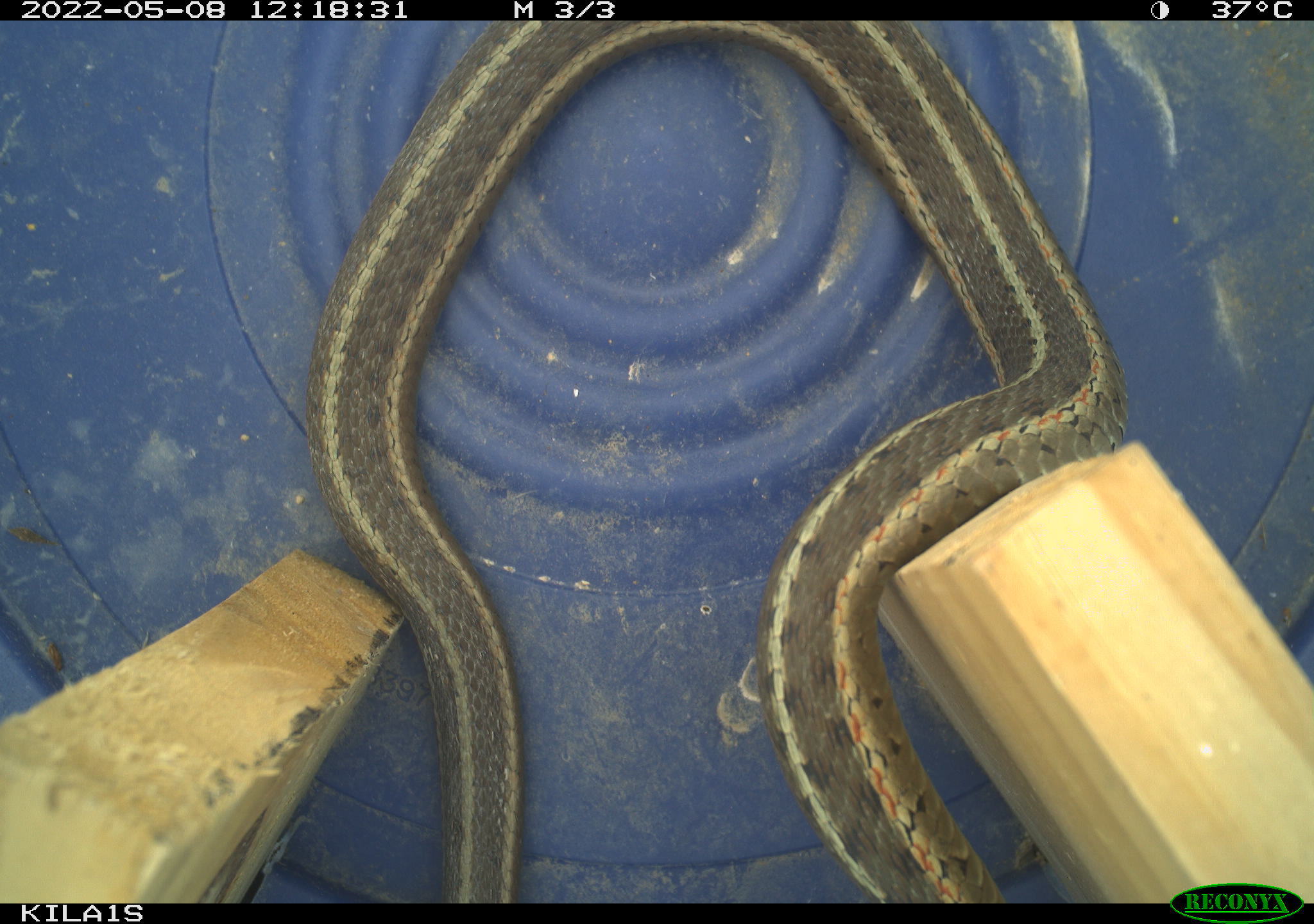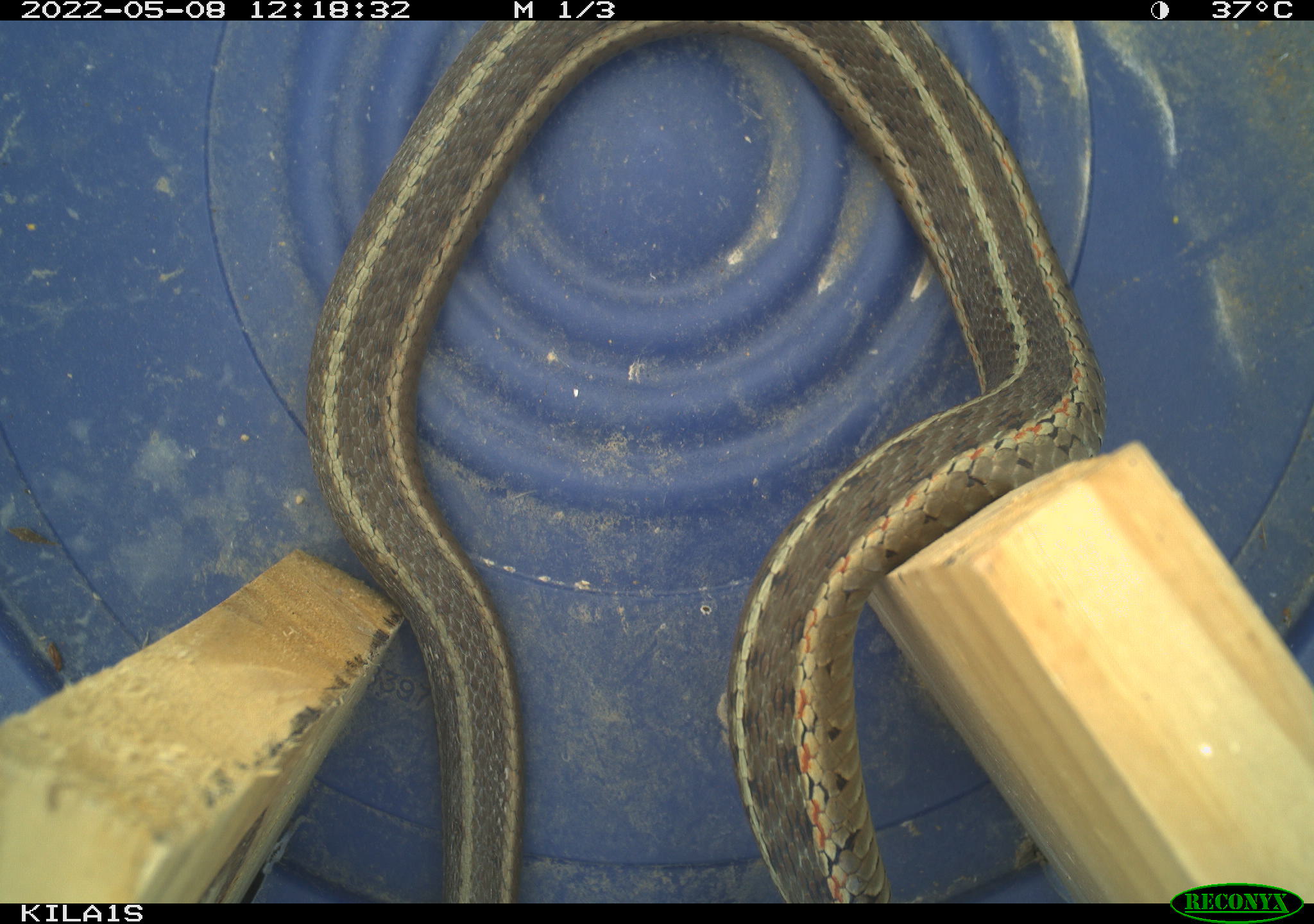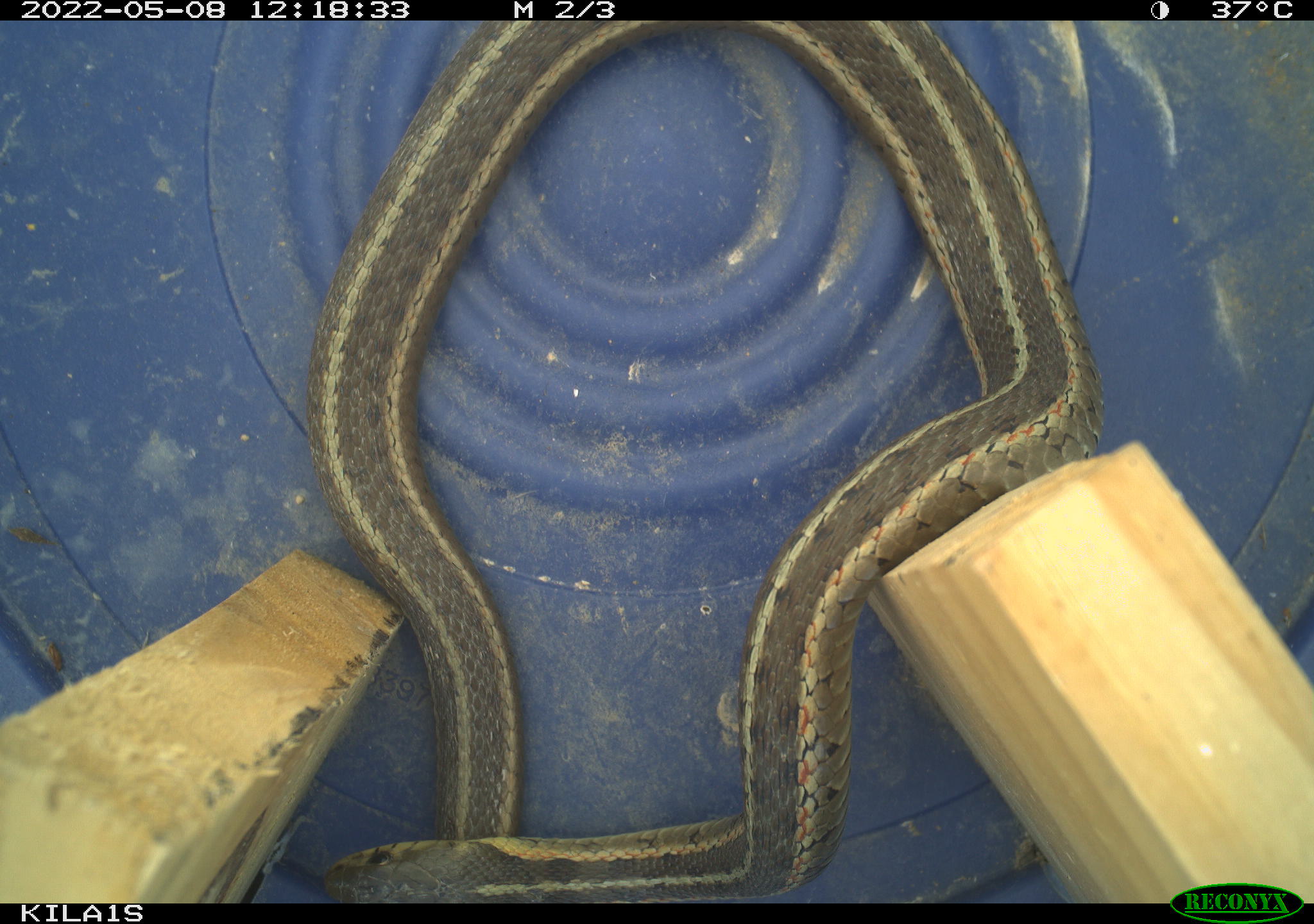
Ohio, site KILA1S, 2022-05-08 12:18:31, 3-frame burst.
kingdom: Animalia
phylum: Chordata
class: Reptilia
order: Squamata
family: Colubridae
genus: Thamnophis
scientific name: Thamnophis sirtalis sirtalis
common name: eastern gartersnake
Eastern gartersnake (Thamnophis sirtalis sirtalis).